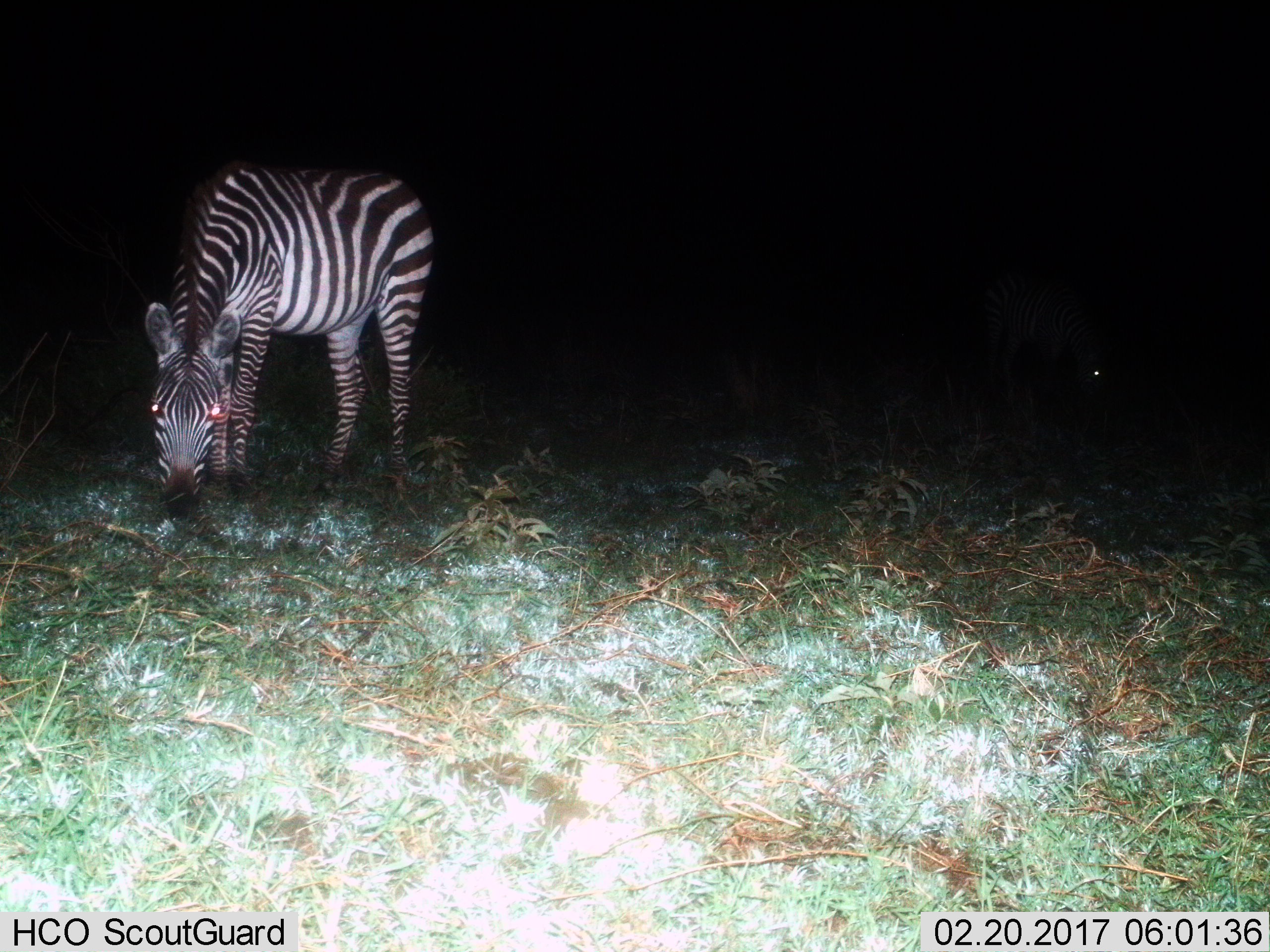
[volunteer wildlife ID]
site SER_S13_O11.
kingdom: Animalia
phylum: Chordata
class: Mammalia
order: Perissodactyla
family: Equidae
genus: Equus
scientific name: Equus quagga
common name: plains zebra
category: zebraplains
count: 1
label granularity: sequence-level